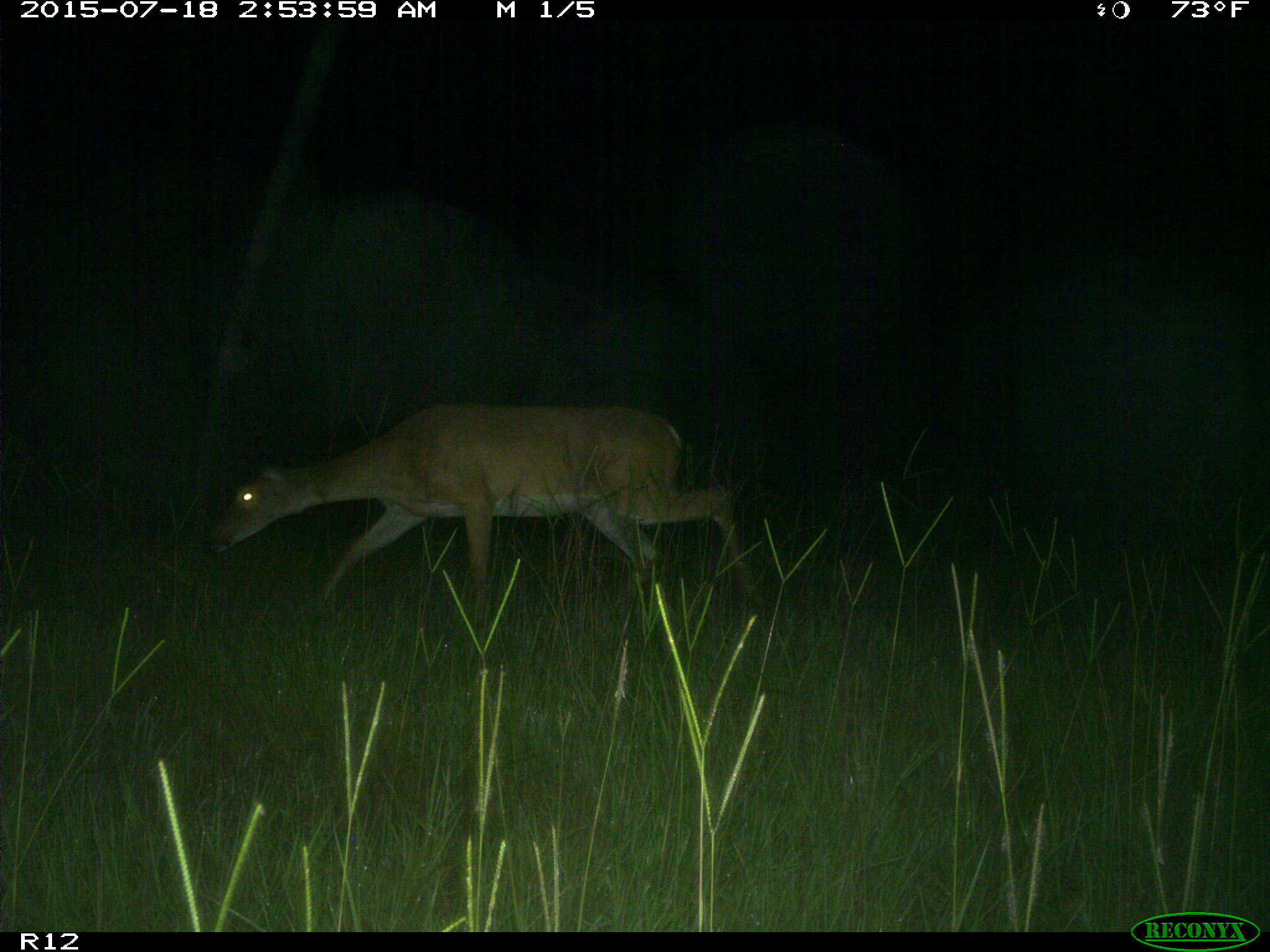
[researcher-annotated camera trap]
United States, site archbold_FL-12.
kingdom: Animalia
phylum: Chordata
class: Mammalia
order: Artiodactyla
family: Cervidae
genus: Odocoileus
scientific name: Odocoileus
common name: deer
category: unidentified deer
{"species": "unidentified deer (deer) (Odocoileus)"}